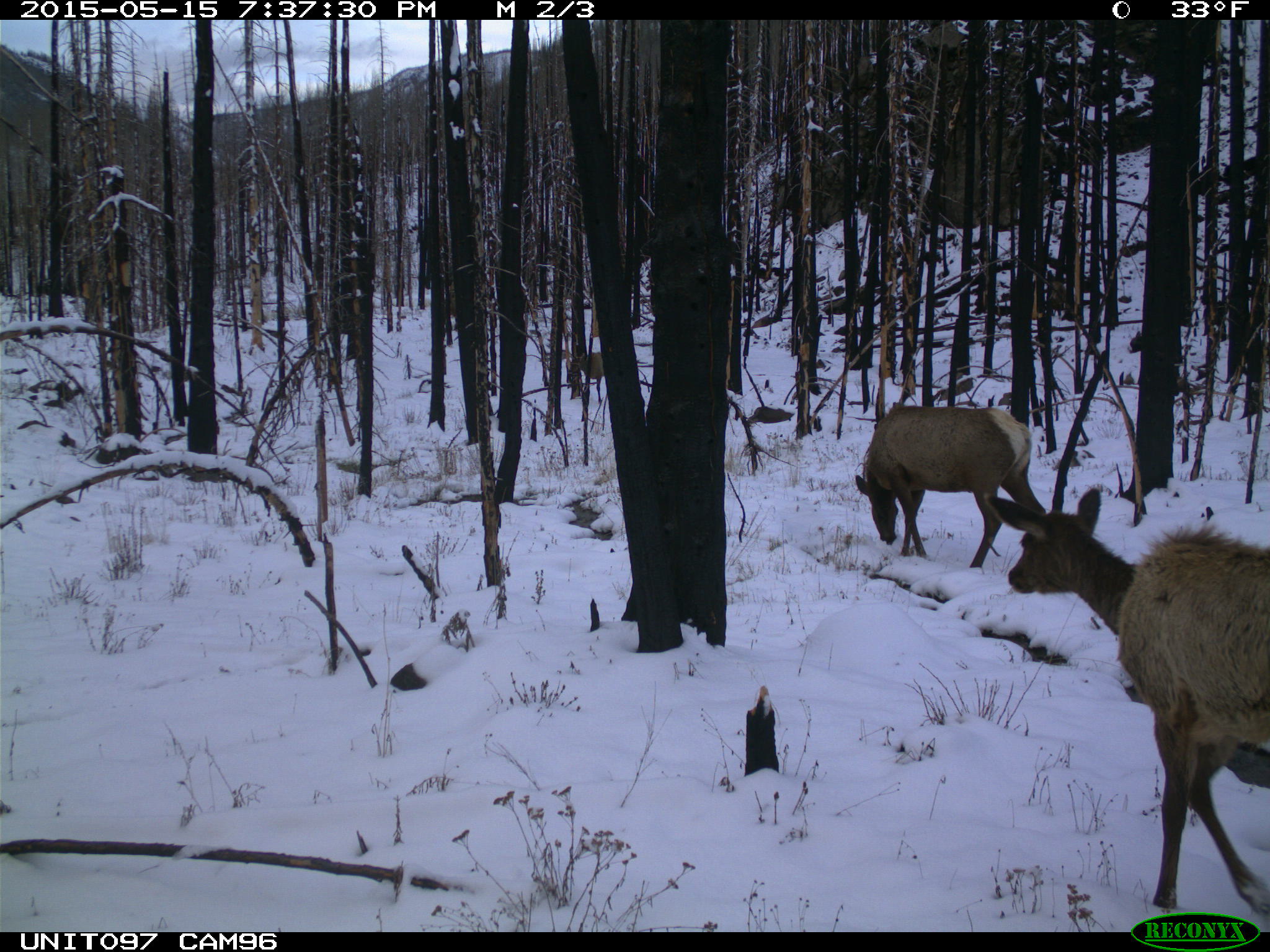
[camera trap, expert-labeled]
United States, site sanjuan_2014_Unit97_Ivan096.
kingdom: Animalia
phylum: Chordata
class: Mammalia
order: Artiodactyla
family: Cervidae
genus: Cervus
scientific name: Cervus elaphus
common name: red deer